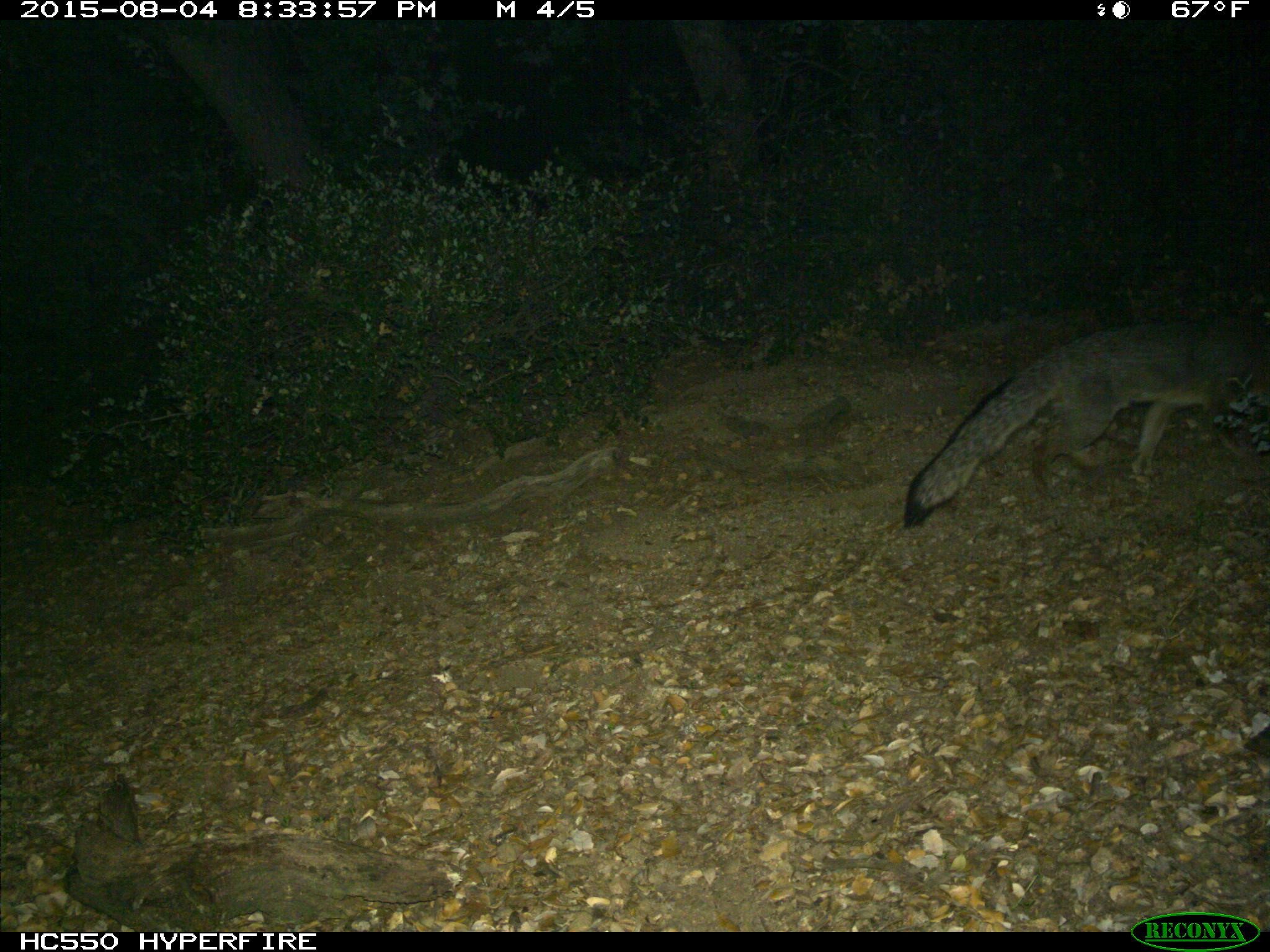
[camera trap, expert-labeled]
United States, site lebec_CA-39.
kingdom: Animalia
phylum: Chordata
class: Mammalia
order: Carnivora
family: Canidae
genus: Urocyon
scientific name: Urocyon cinereoargenteus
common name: gray fox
Urocyon cinereoargenteus (gray fox).